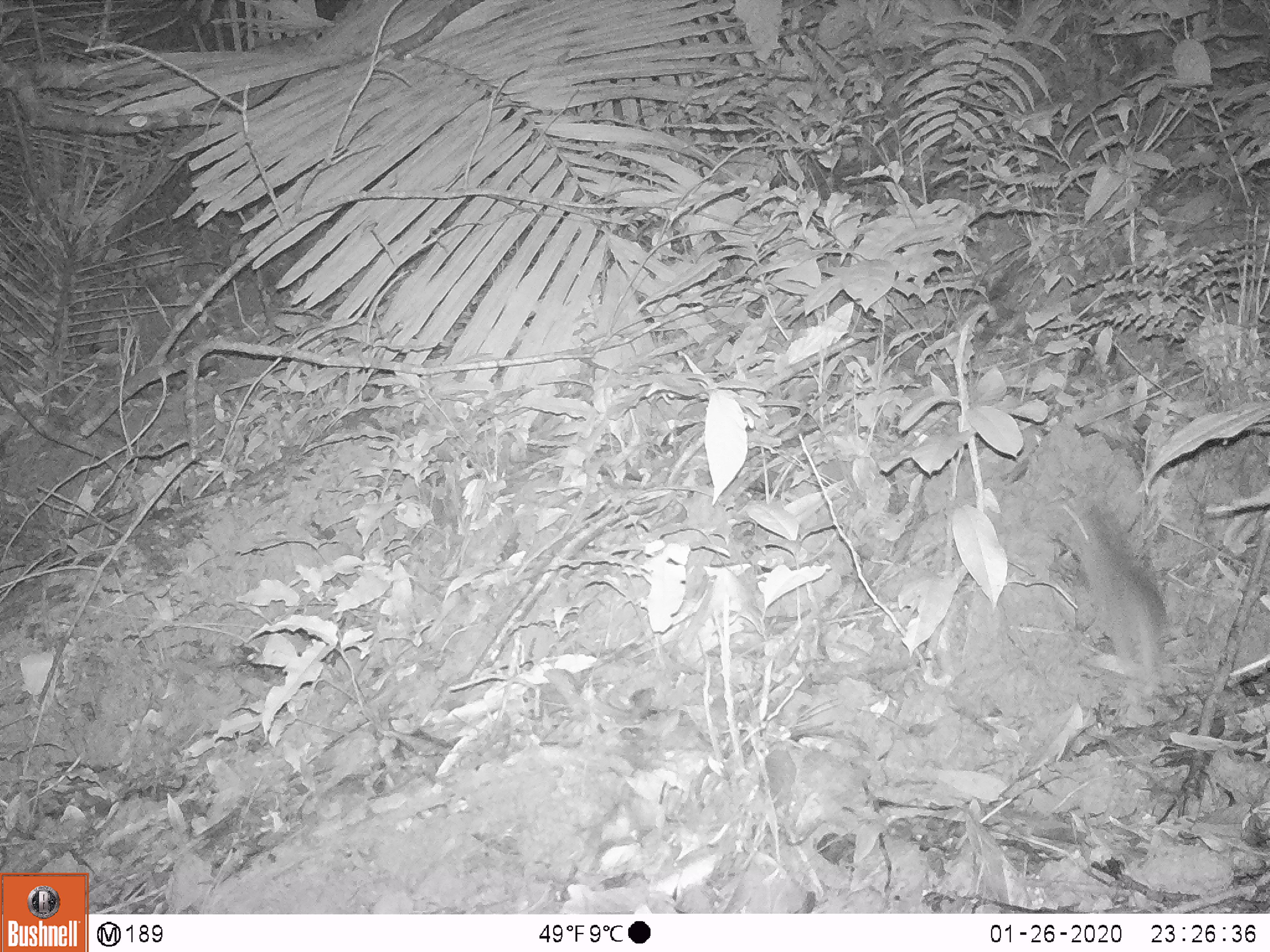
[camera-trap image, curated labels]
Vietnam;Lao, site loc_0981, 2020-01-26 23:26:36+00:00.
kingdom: Animalia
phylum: Chordata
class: Mammalia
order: Rodentia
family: Muridae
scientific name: Muridae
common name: old-world mice and rats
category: unidentified murid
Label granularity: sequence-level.